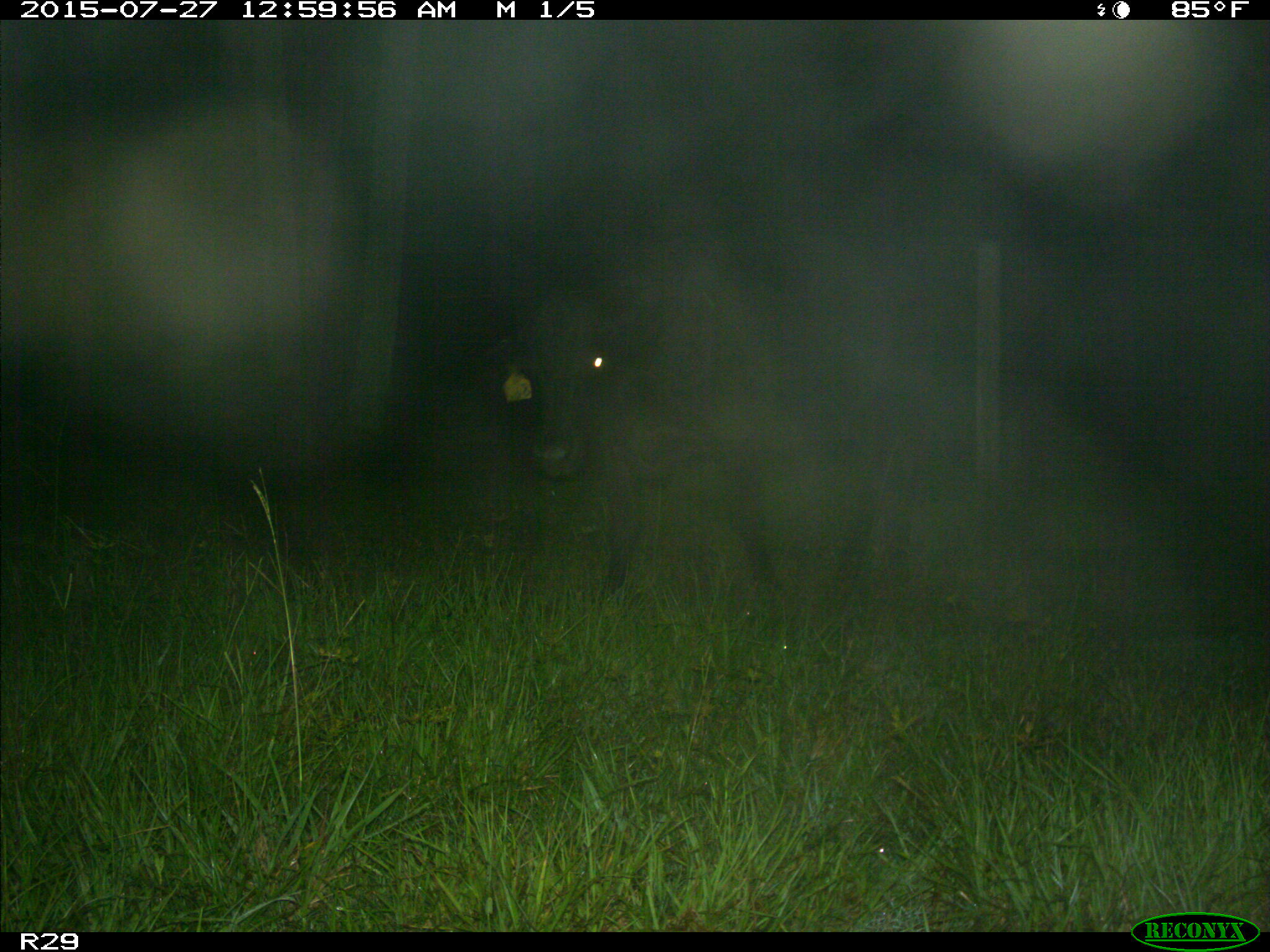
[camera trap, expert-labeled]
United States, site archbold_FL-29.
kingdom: Animalia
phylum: Chordata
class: Mammalia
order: Artiodactyla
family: Bovidae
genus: Bos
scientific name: Bos taurus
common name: domestic cow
Bos taurus (domestic cow).